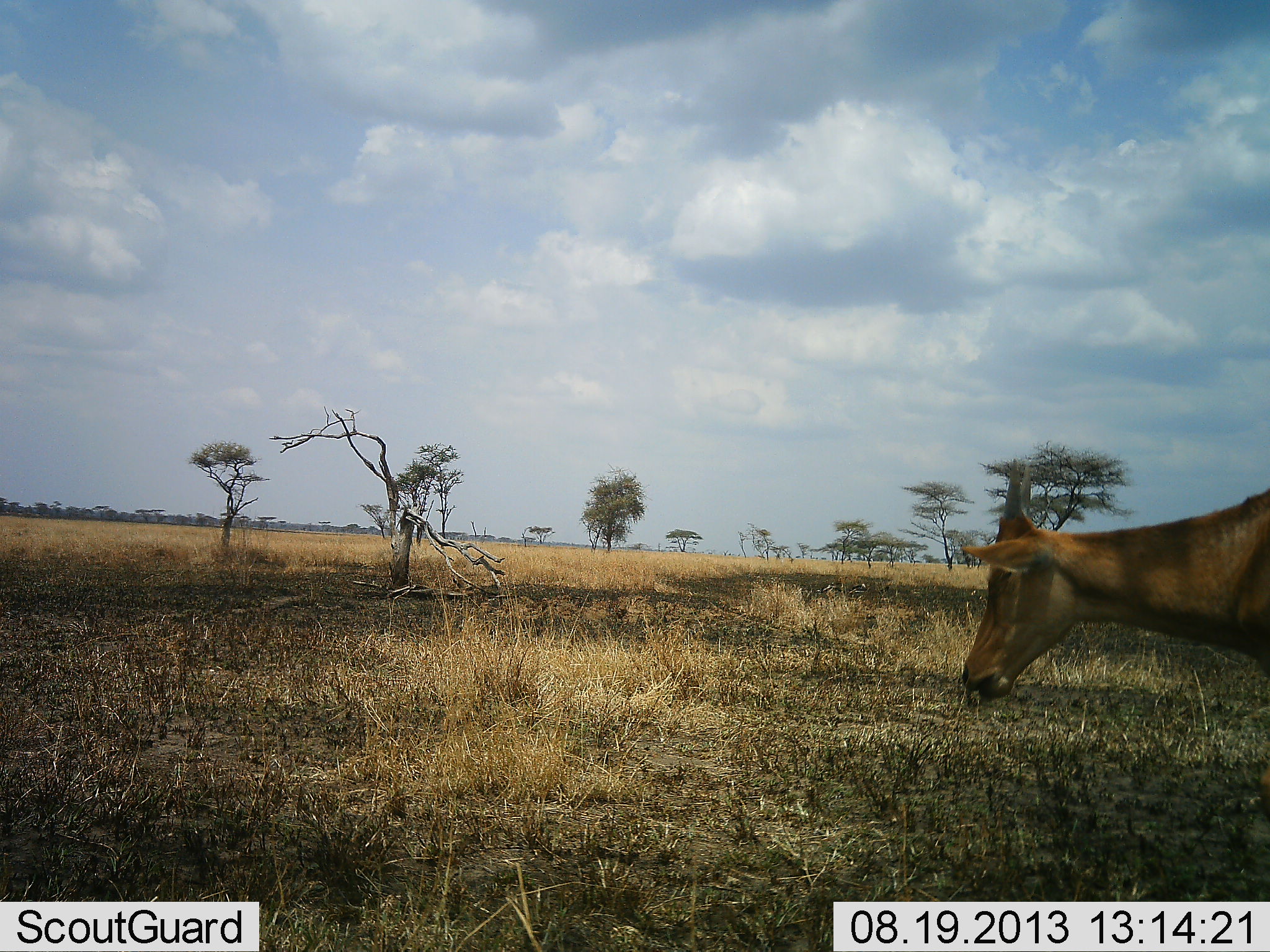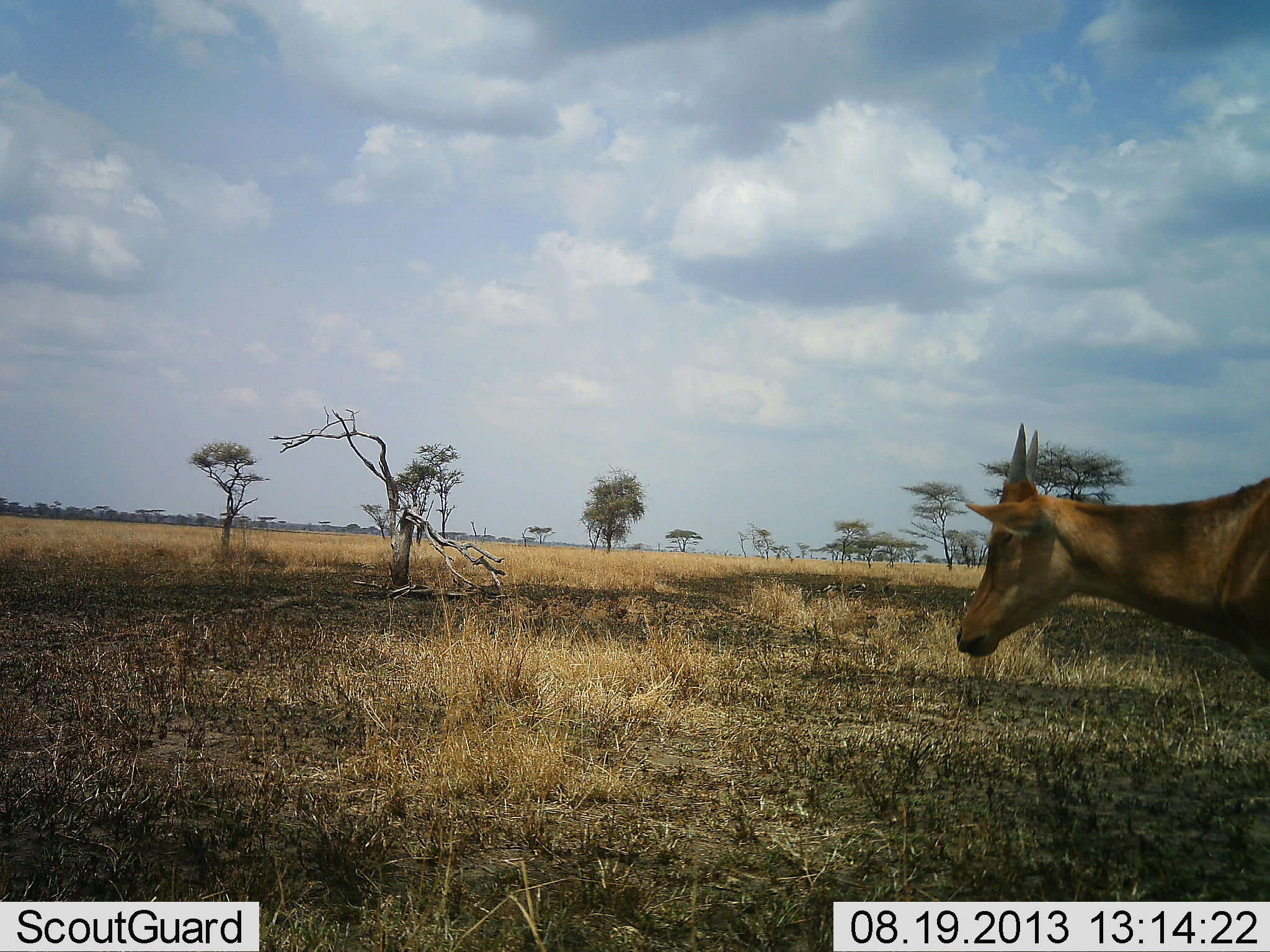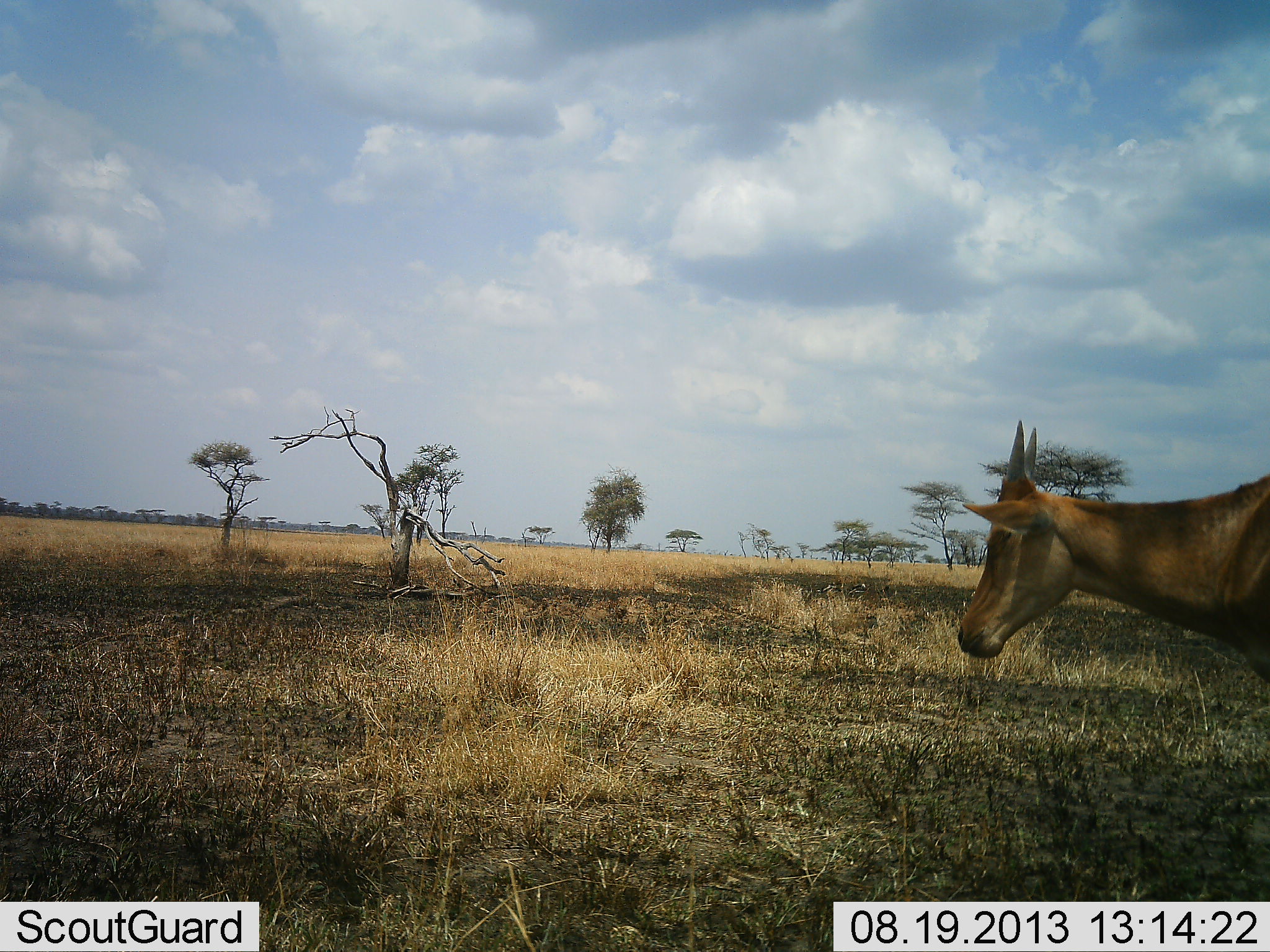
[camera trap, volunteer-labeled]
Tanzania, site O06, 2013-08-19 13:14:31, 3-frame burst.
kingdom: Animalia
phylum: Chordata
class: Mammalia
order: Artiodactyla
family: Bovidae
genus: Tragelaphus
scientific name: Tragelaphus oryx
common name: eland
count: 1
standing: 50%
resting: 0%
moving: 0%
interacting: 0%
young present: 0%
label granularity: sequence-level